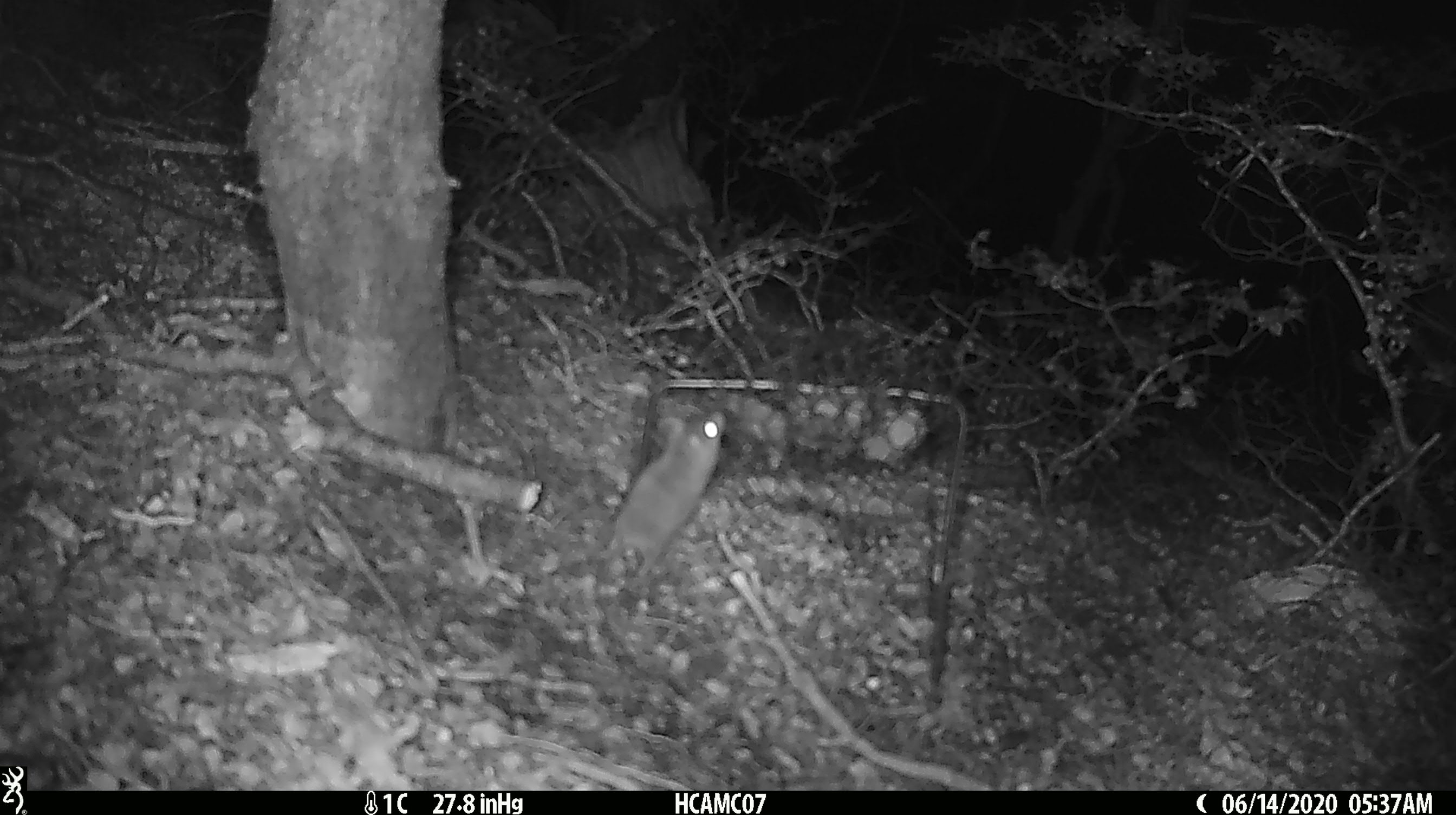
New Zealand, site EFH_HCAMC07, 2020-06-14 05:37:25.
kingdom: Animalia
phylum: Chordata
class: Mammalia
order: Rodentia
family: Muridae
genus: Mus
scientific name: Mus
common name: mouse